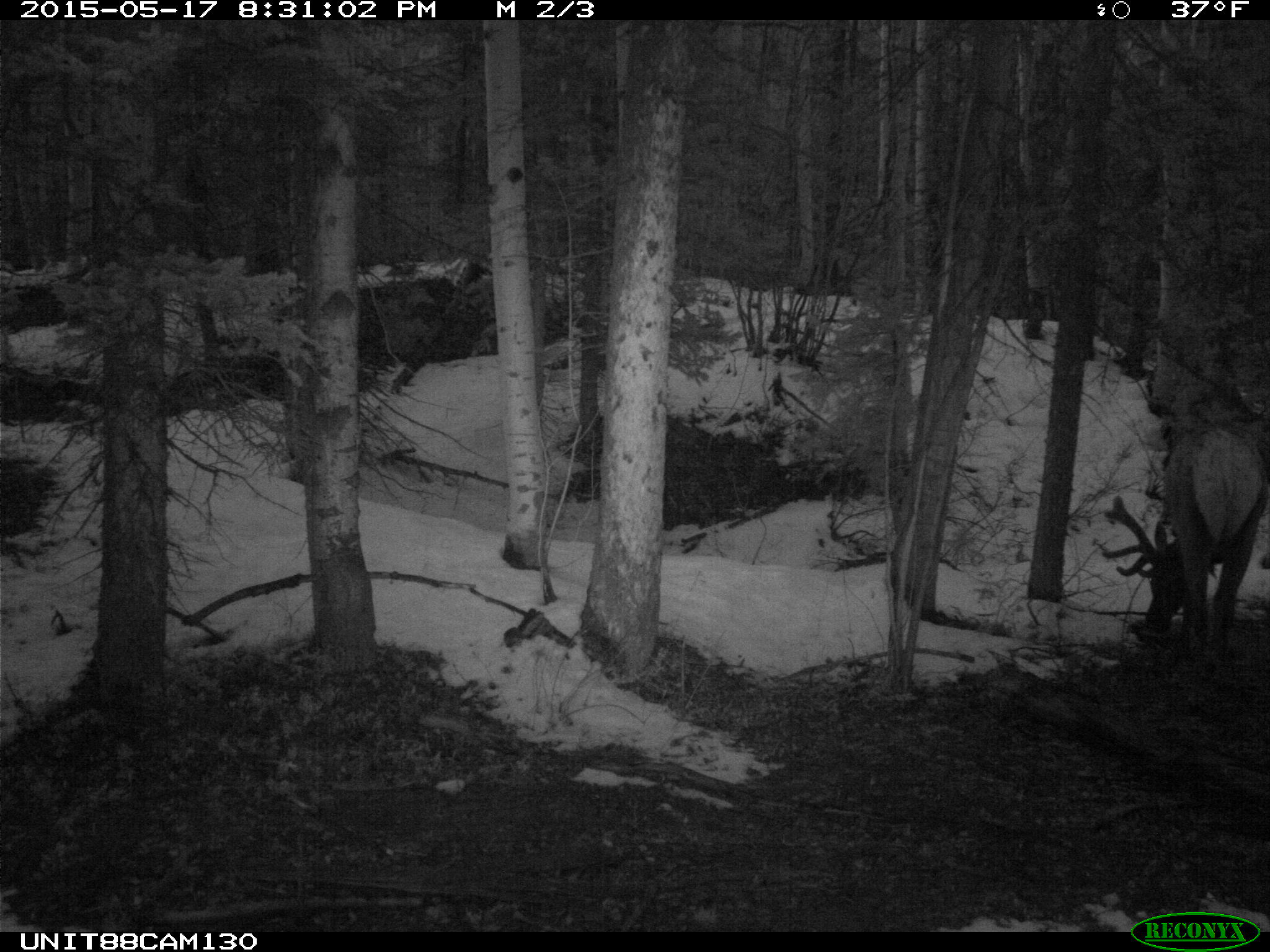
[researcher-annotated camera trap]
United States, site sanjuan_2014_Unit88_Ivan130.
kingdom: Animalia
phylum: Chordata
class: Mammalia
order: Artiodactyla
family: Cervidae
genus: Cervus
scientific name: Cervus elaphus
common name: red deer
Cervus elaphus (red deer).